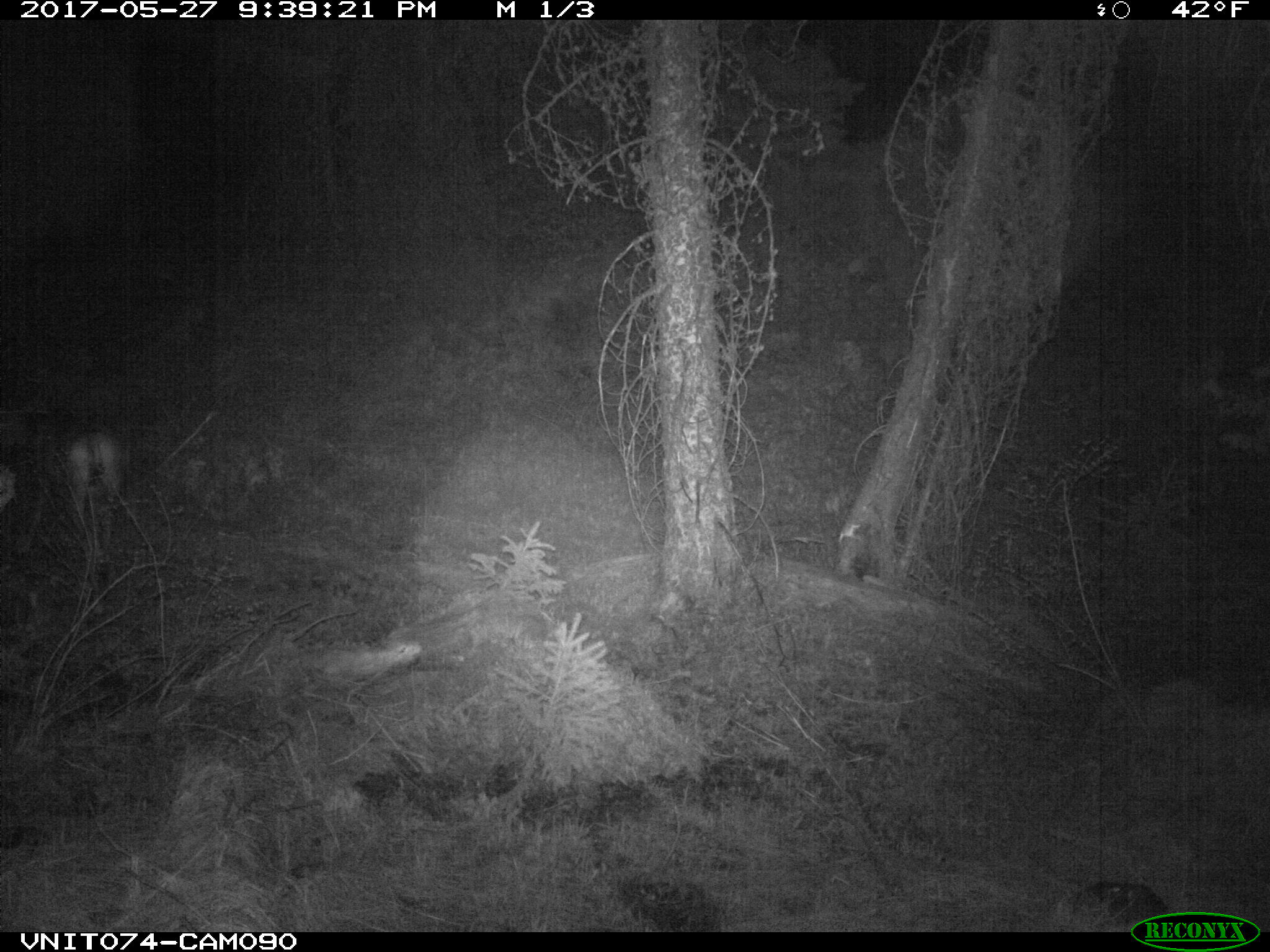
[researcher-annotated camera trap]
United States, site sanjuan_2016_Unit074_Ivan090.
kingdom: Animalia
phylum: Chordata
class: Mammalia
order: Artiodactyla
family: Cervidae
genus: Odocoileus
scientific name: Odocoileus hemionus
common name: mule deer